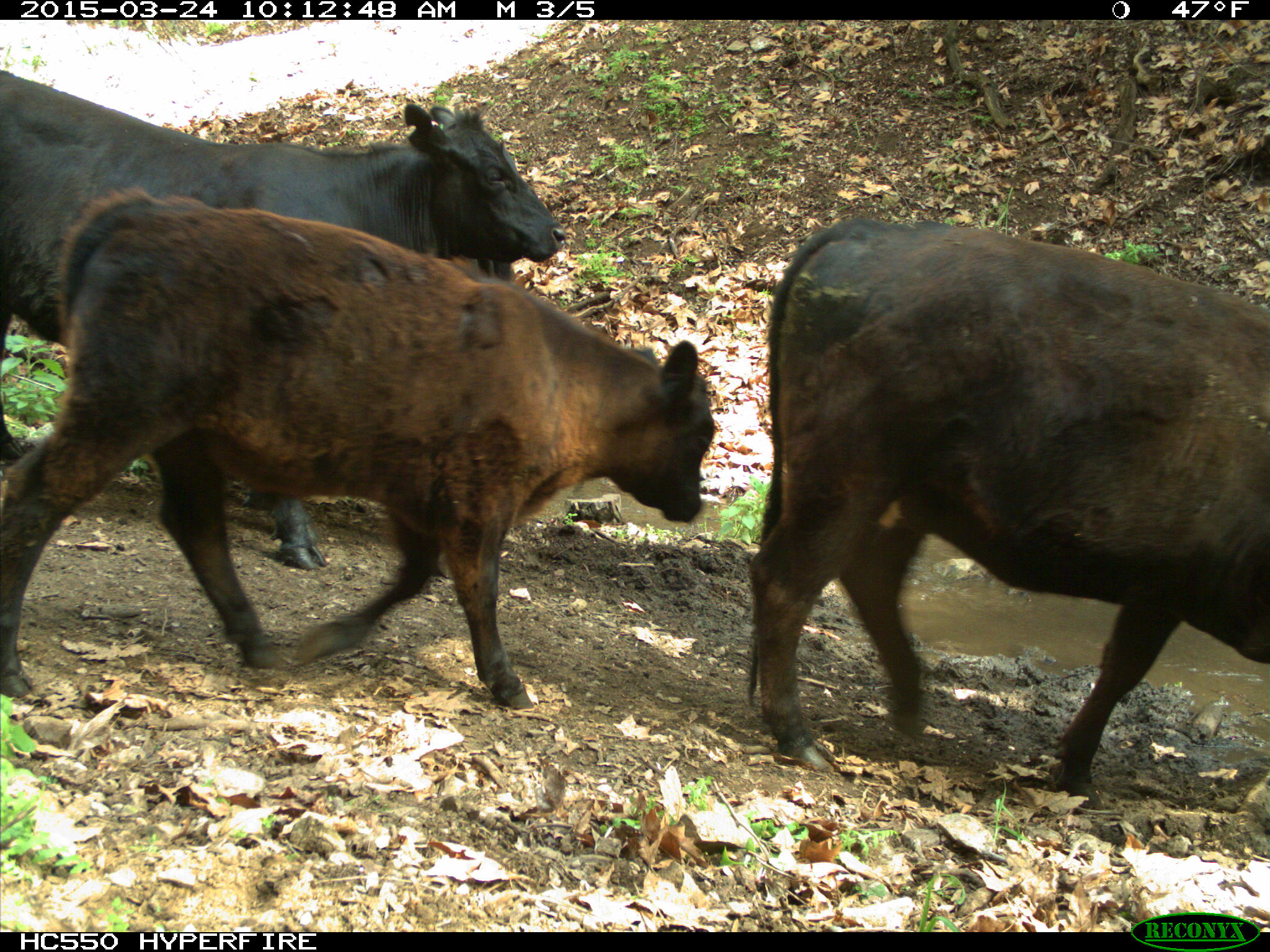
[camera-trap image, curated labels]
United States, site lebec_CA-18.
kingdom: Animalia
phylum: Chordata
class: Mammalia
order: Artiodactyla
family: Bovidae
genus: Bos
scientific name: Bos taurus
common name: domestic cow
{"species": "Bos taurus (domestic cow)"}